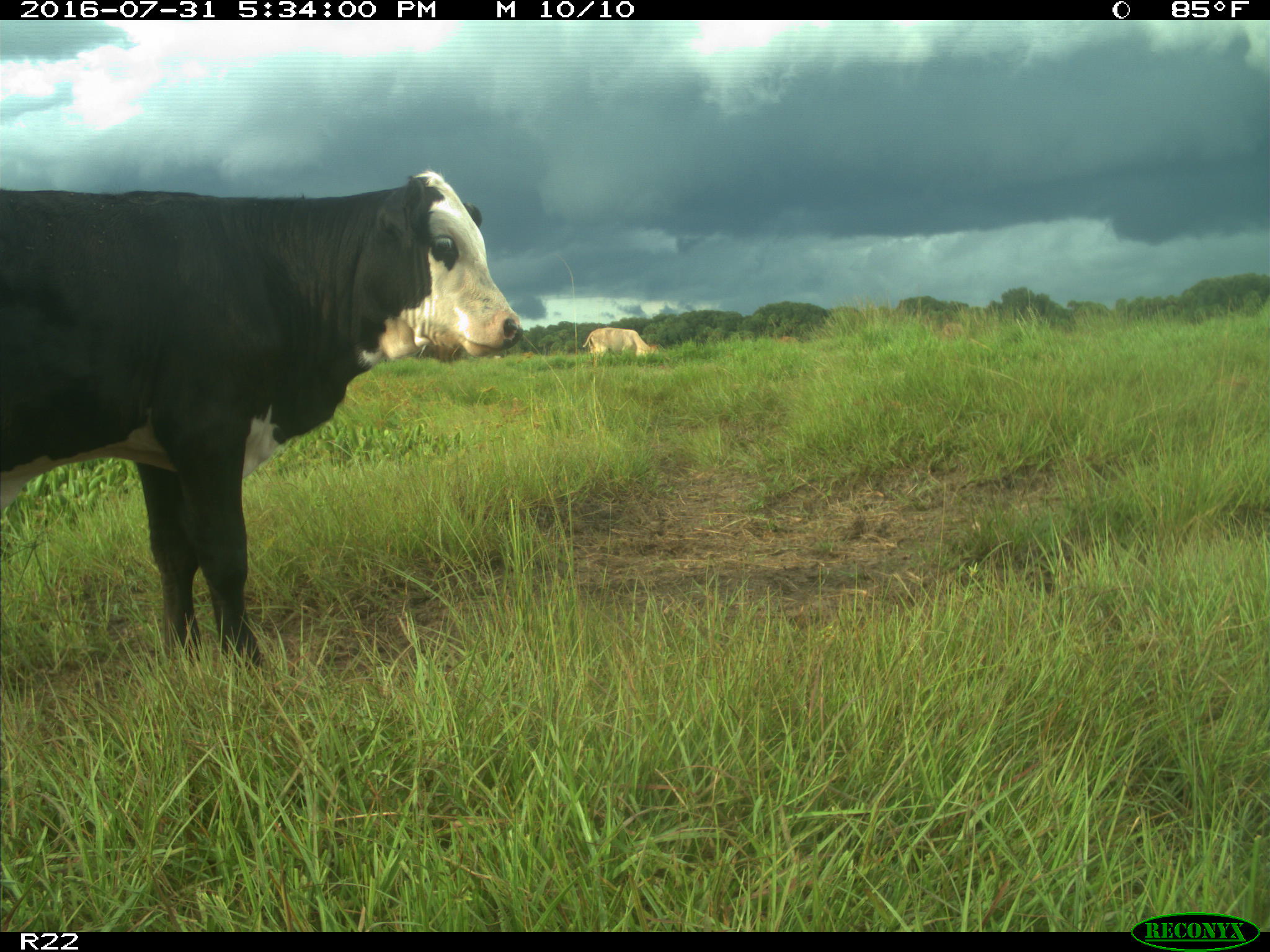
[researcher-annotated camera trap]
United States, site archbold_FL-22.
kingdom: Animalia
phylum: Chordata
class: Mammalia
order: Artiodactyla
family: Bovidae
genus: Bos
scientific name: Bos taurus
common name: domestic cow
Bos taurus (domestic cow).